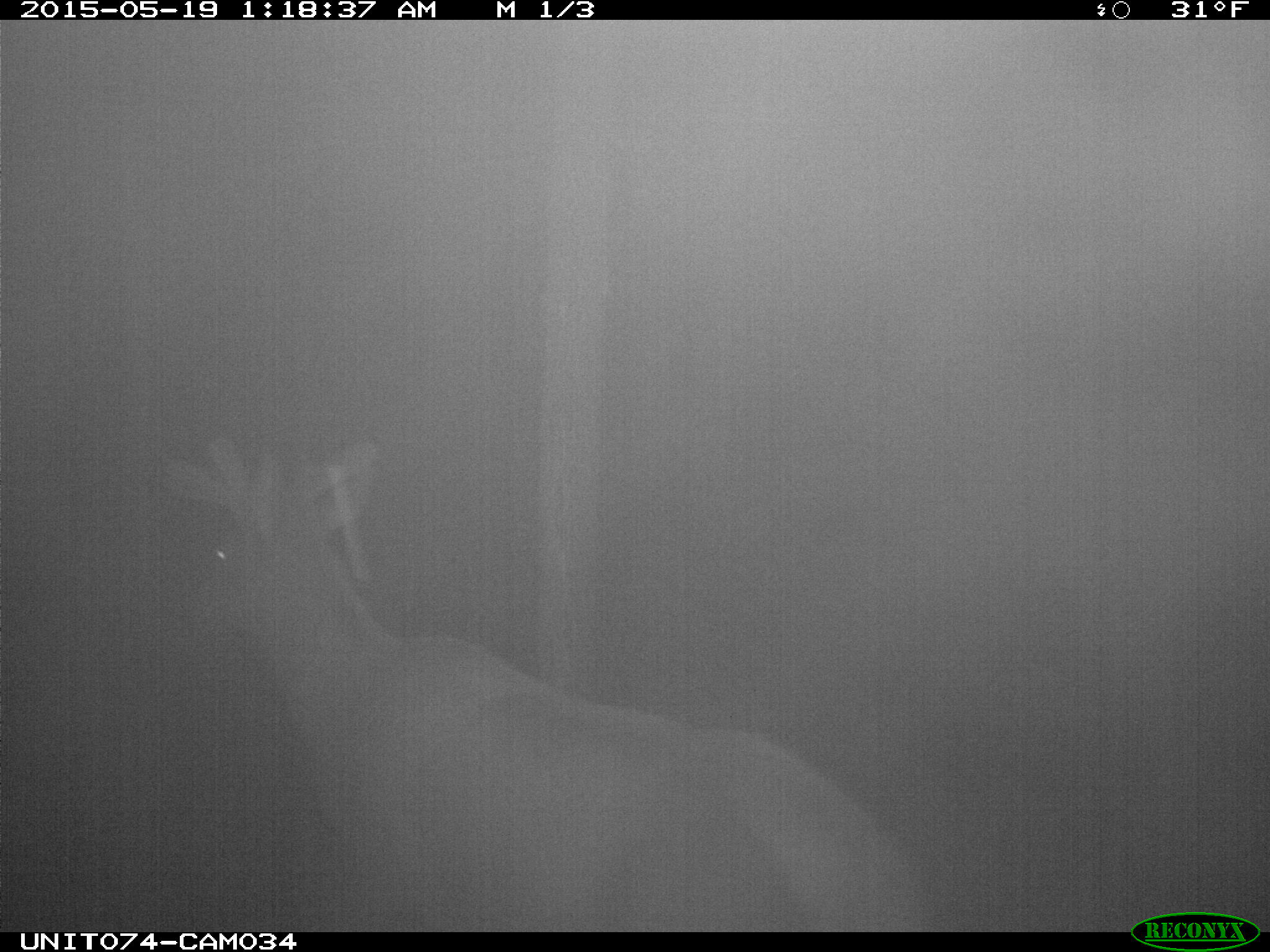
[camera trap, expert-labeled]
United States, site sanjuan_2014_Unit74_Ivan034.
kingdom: Animalia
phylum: Chordata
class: Mammalia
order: Artiodactyla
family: Cervidae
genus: Cervus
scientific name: Cervus elaphus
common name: red deer